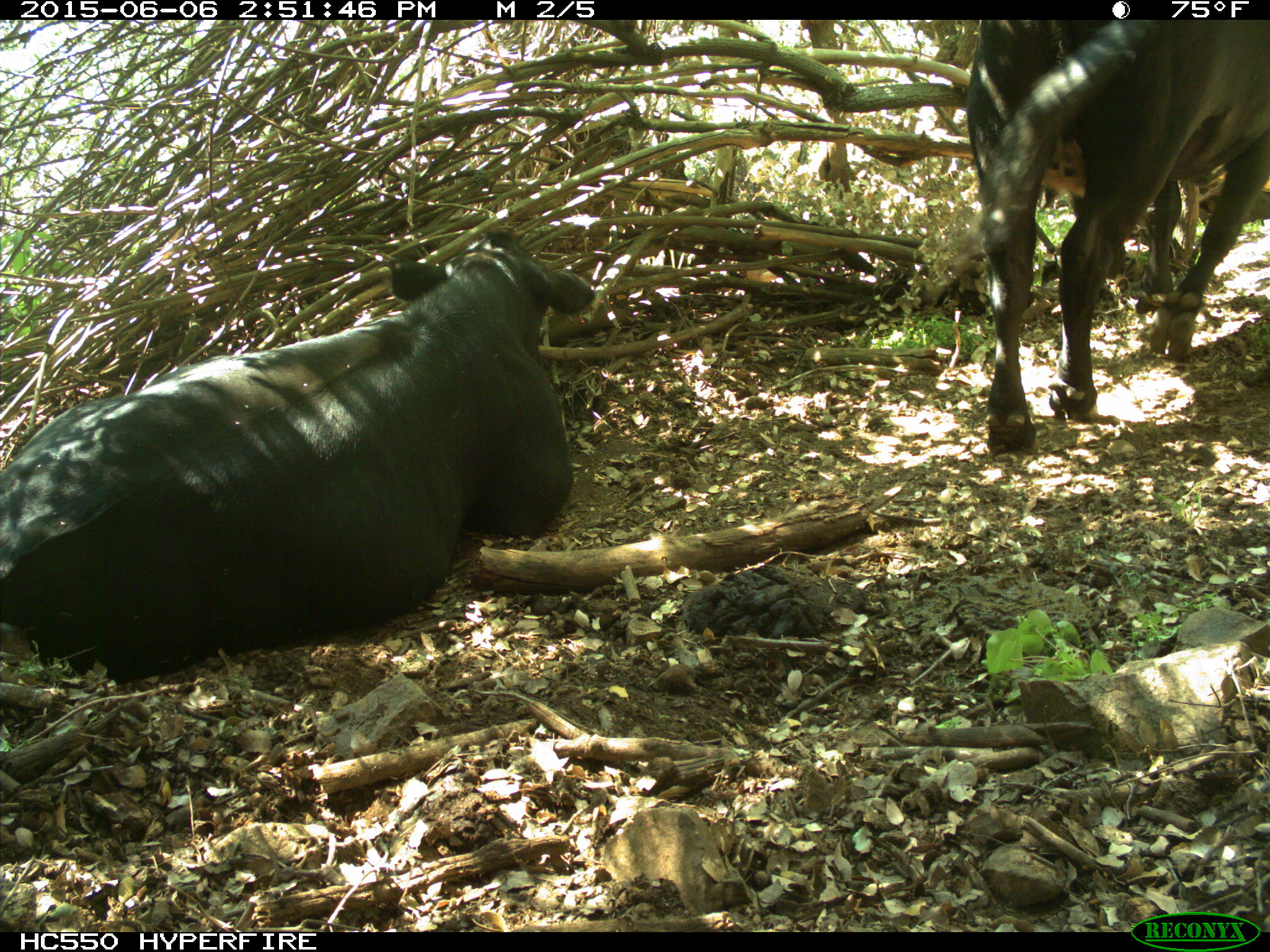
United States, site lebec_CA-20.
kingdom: Animalia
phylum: Chordata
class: Mammalia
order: Artiodactyla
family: Bovidae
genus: Bos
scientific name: Bos taurus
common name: domestic cow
Bos taurus (domestic cow).